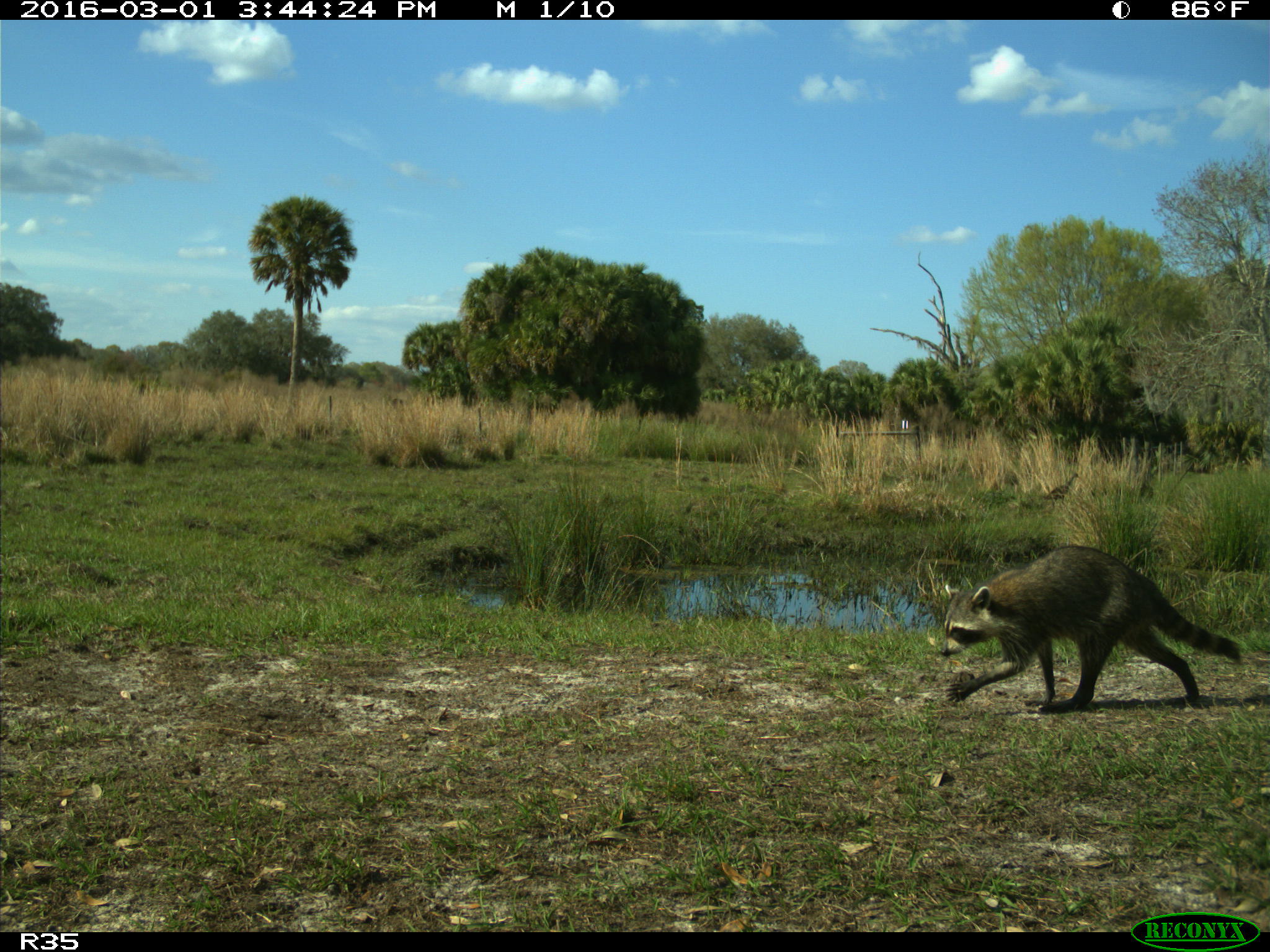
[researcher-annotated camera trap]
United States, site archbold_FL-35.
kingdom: Animalia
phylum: Chordata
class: Mammalia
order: Carnivora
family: Procyonidae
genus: Procyon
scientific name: Procyon lotor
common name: common raccoon